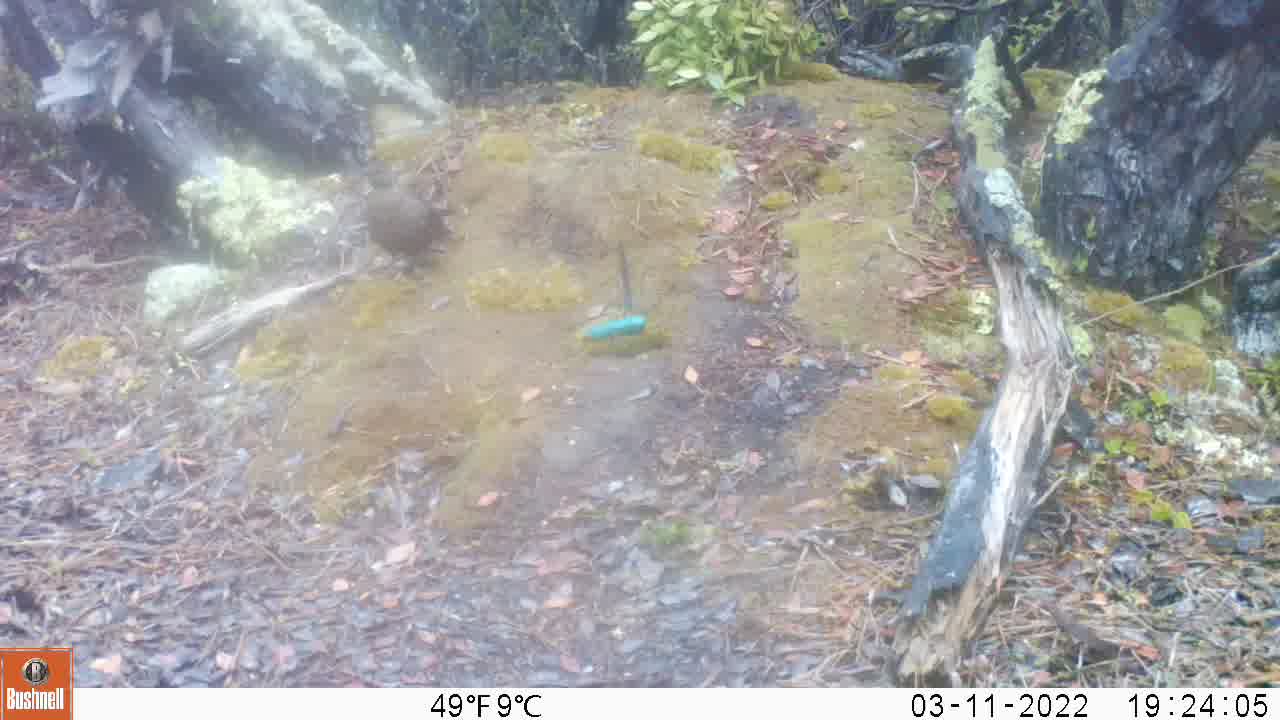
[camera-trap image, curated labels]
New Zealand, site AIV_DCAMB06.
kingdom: Animalia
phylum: Chordata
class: Aves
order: Passeriformes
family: Turdidae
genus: Turdus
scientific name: Turdus merula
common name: eurasian blackbird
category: blackbird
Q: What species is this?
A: Blackbird (eurasian blackbird) (Turdus merula).